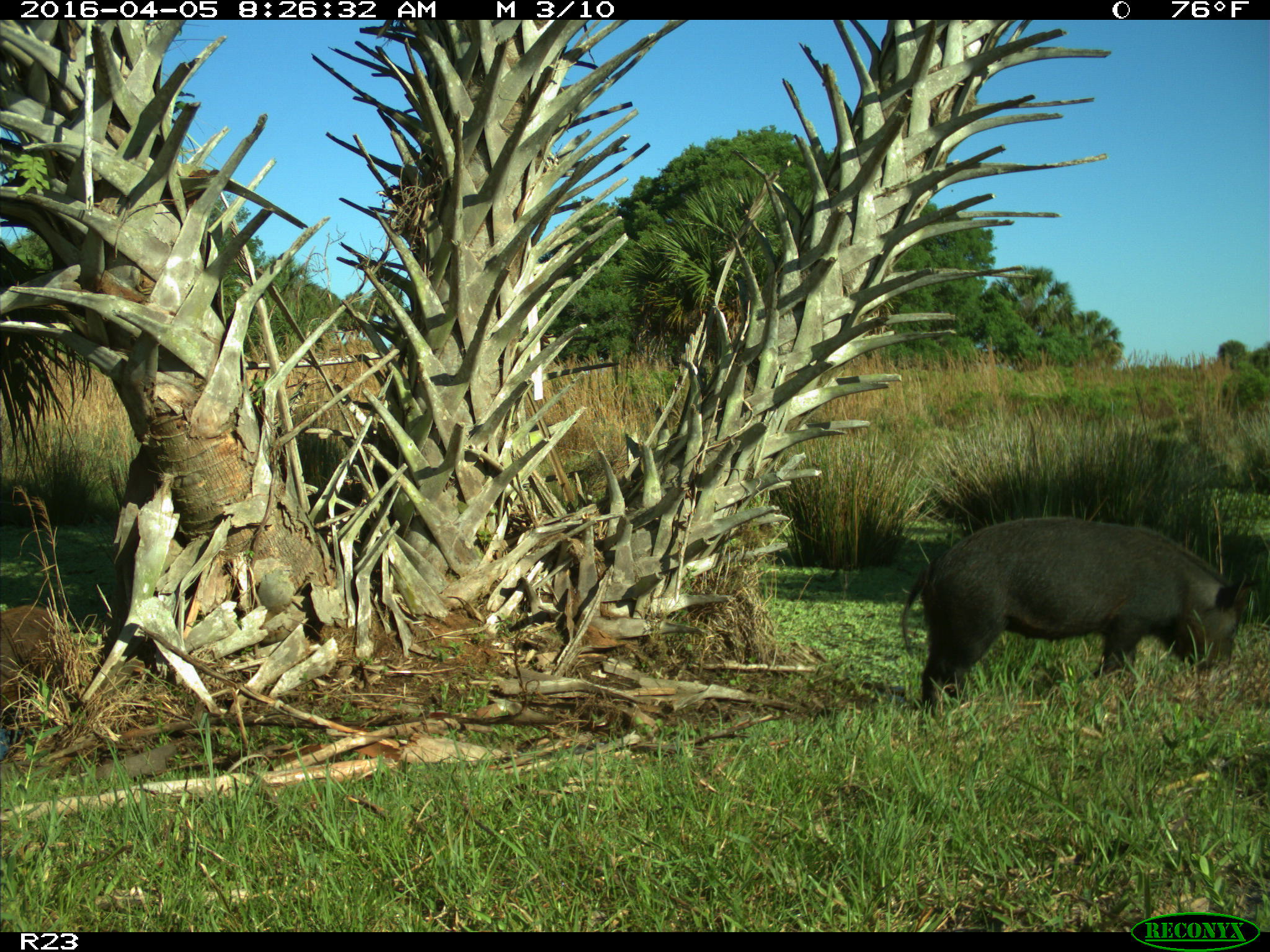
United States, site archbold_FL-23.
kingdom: Animalia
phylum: Chordata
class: Mammalia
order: Artiodactyla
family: Suidae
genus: Sus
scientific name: Sus scrofa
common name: wild boar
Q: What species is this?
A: Sus scrofa (wild boar).